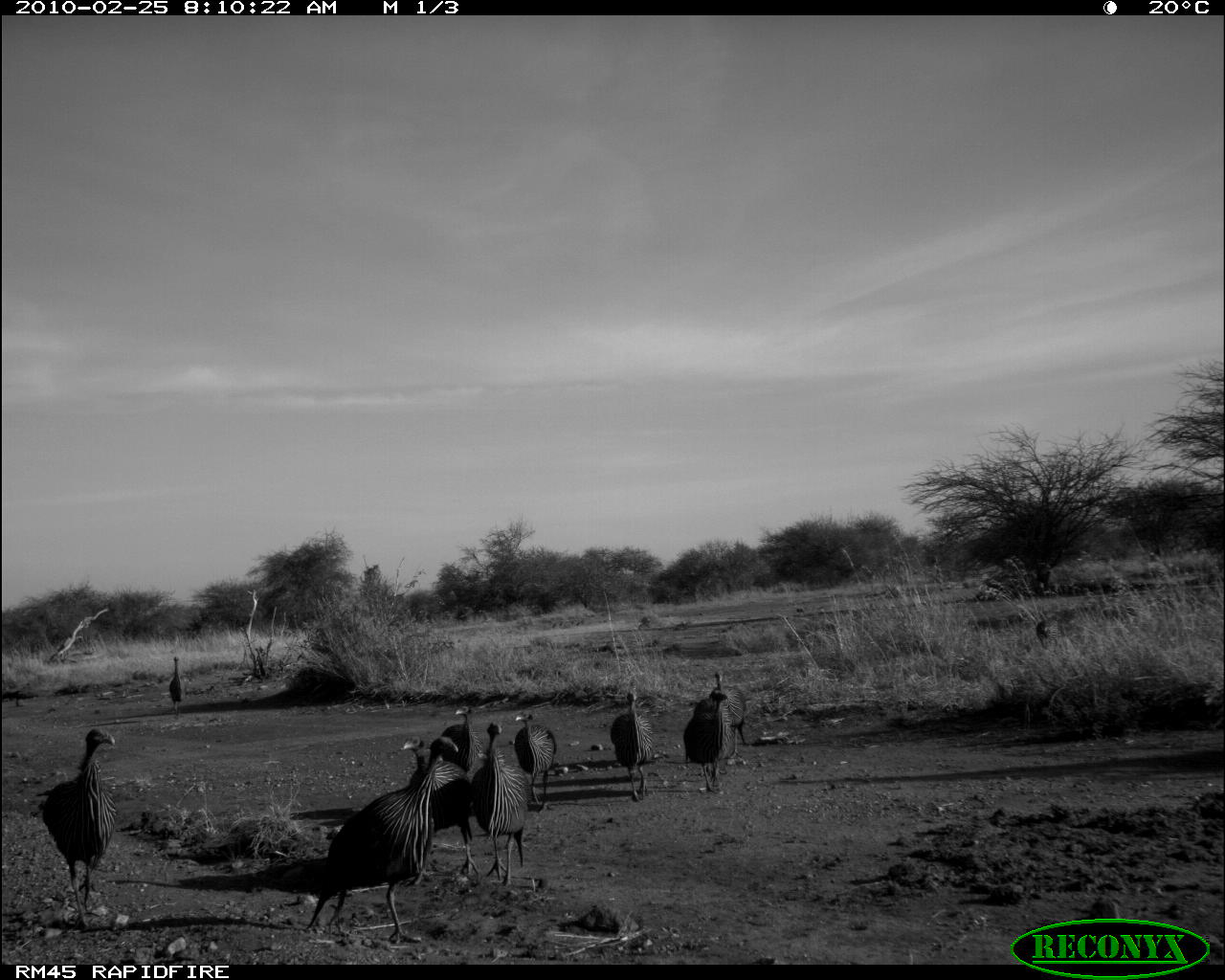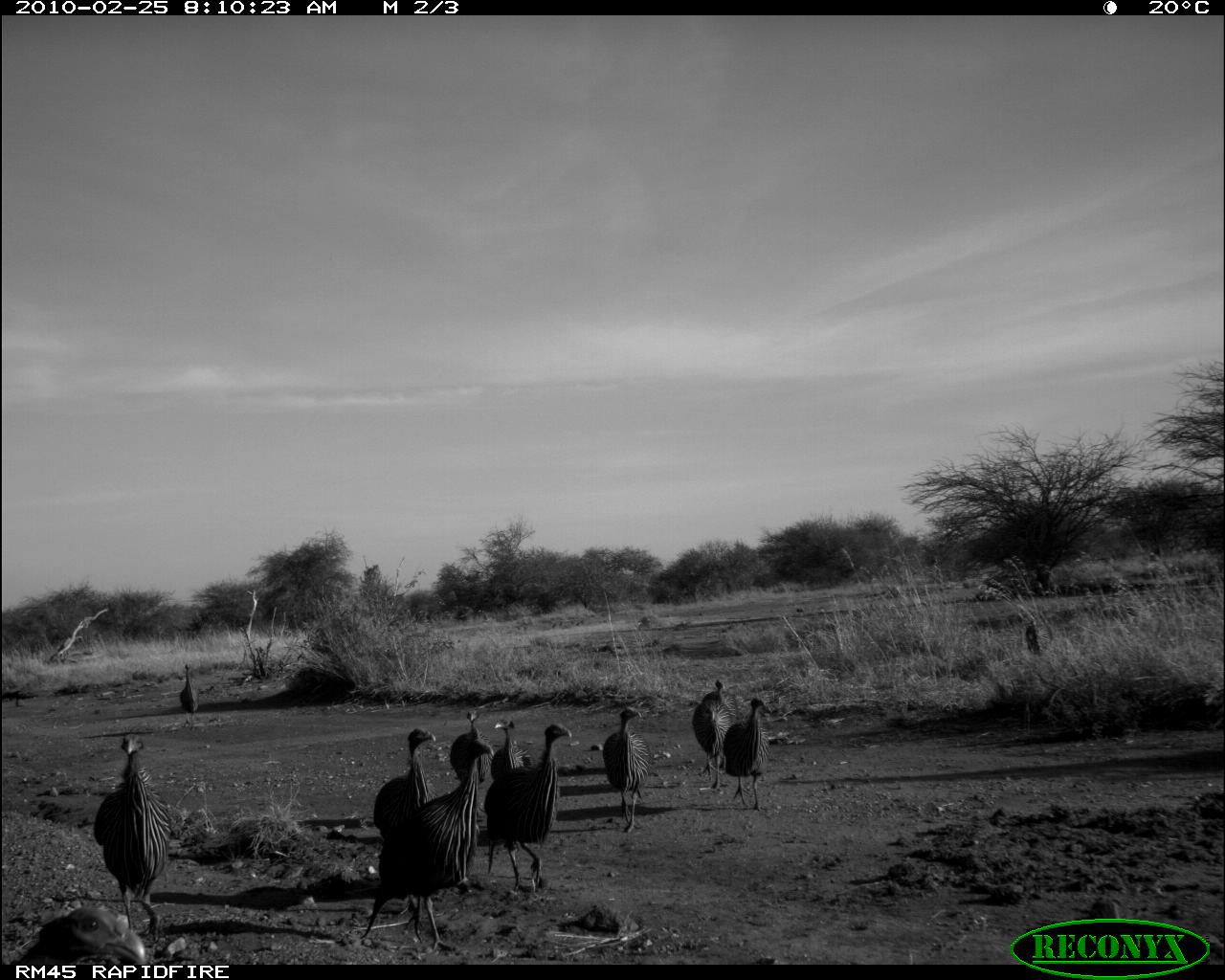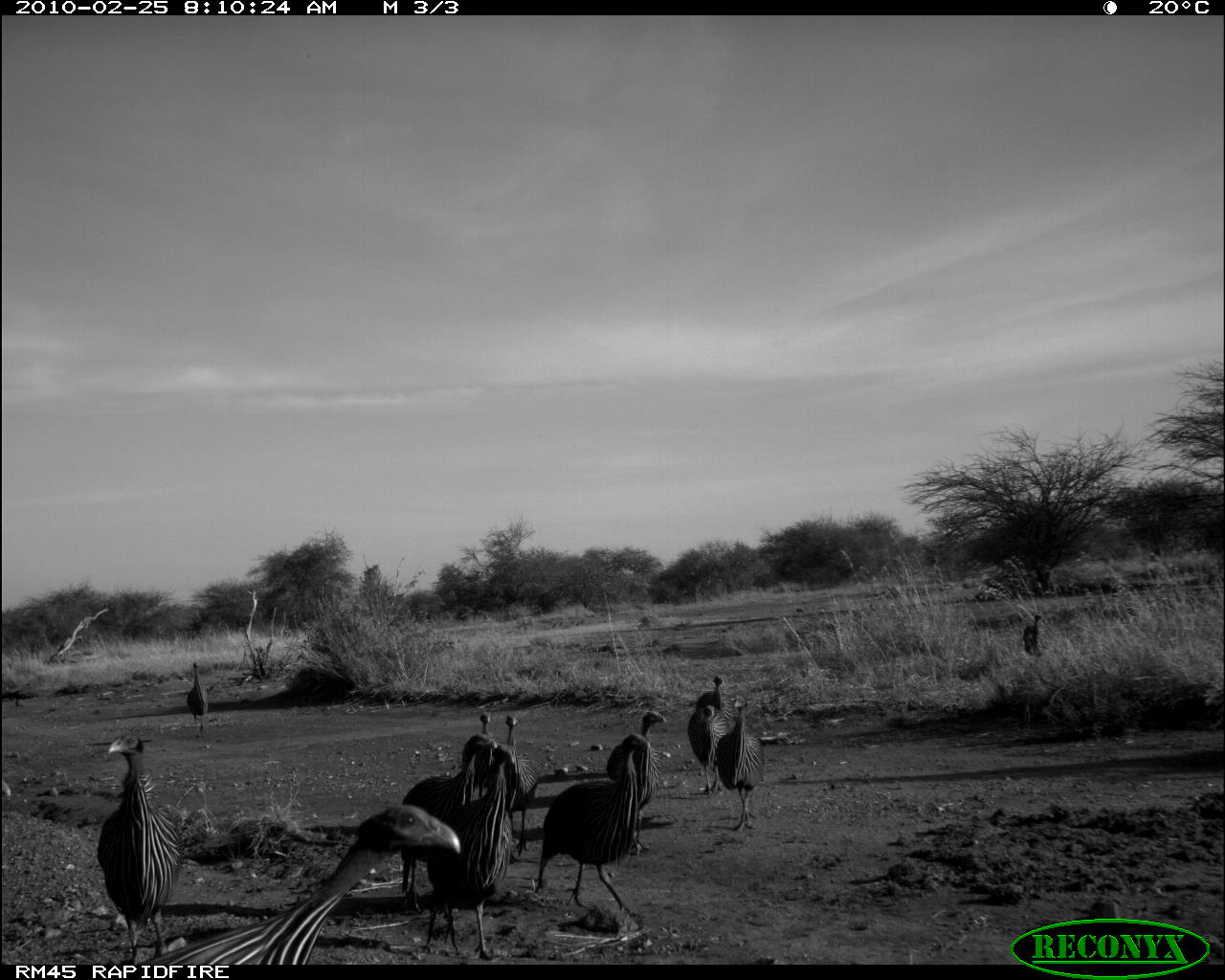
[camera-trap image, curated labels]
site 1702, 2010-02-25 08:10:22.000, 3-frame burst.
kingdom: Animalia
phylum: Chordata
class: Aves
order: Galliformes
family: Numididae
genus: Acryllium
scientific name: Acryllium vulturinum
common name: vulturine guineafowl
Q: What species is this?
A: Acryllium vulturinum (vulturine guineafowl).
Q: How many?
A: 9.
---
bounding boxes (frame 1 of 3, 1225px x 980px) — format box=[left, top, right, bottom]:
acryllium vulturinum: box=[300, 738, 462, 943]; box=[37, 724, 120, 933]; box=[398, 736, 484, 893]; box=[468, 719, 533, 887]; box=[682, 688, 728, 795]; box=[610, 689, 652, 805]; box=[514, 710, 559, 817]; box=[431, 705, 482, 788]; box=[708, 669, 752, 765]; box=[1033, 612, 1064, 659]; box=[166, 655, 185, 721]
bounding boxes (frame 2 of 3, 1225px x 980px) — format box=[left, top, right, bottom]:
acryllium vulturinum: box=[352, 736, 496, 953]; box=[93, 731, 173, 935]; box=[483, 721, 572, 894]; box=[373, 726, 441, 945]; box=[9, 906, 146, 965]; box=[602, 707, 653, 834]; box=[448, 706, 497, 836]; box=[692, 680, 744, 795]; box=[723, 696, 772, 809]; box=[490, 718, 532, 782]; box=[1024, 618, 1053, 664]; box=[179, 663, 197, 729]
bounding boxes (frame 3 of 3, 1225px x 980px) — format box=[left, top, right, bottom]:
acryllium vulturinum: box=[147, 806, 463, 964]; box=[533, 732, 651, 920]; box=[96, 734, 188, 965]; box=[420, 746, 517, 960]; box=[392, 741, 497, 915]; box=[604, 709, 667, 856]; box=[483, 712, 537, 858]; box=[714, 696, 765, 833]; box=[687, 704, 734, 795]; box=[458, 711, 502, 801]; box=[693, 674, 736, 717]; box=[187, 662, 209, 740]; box=[1019, 612, 1047, 663]